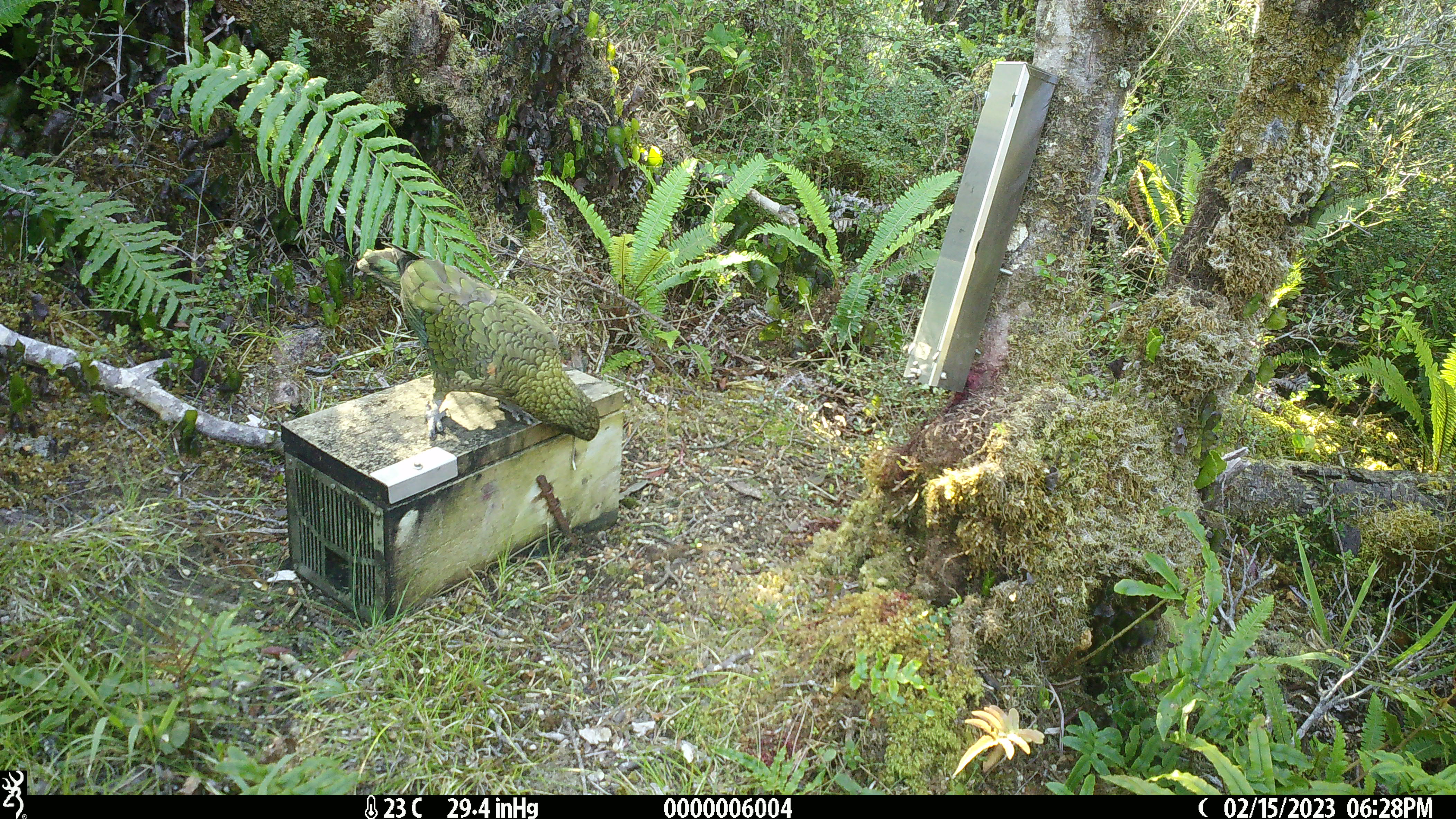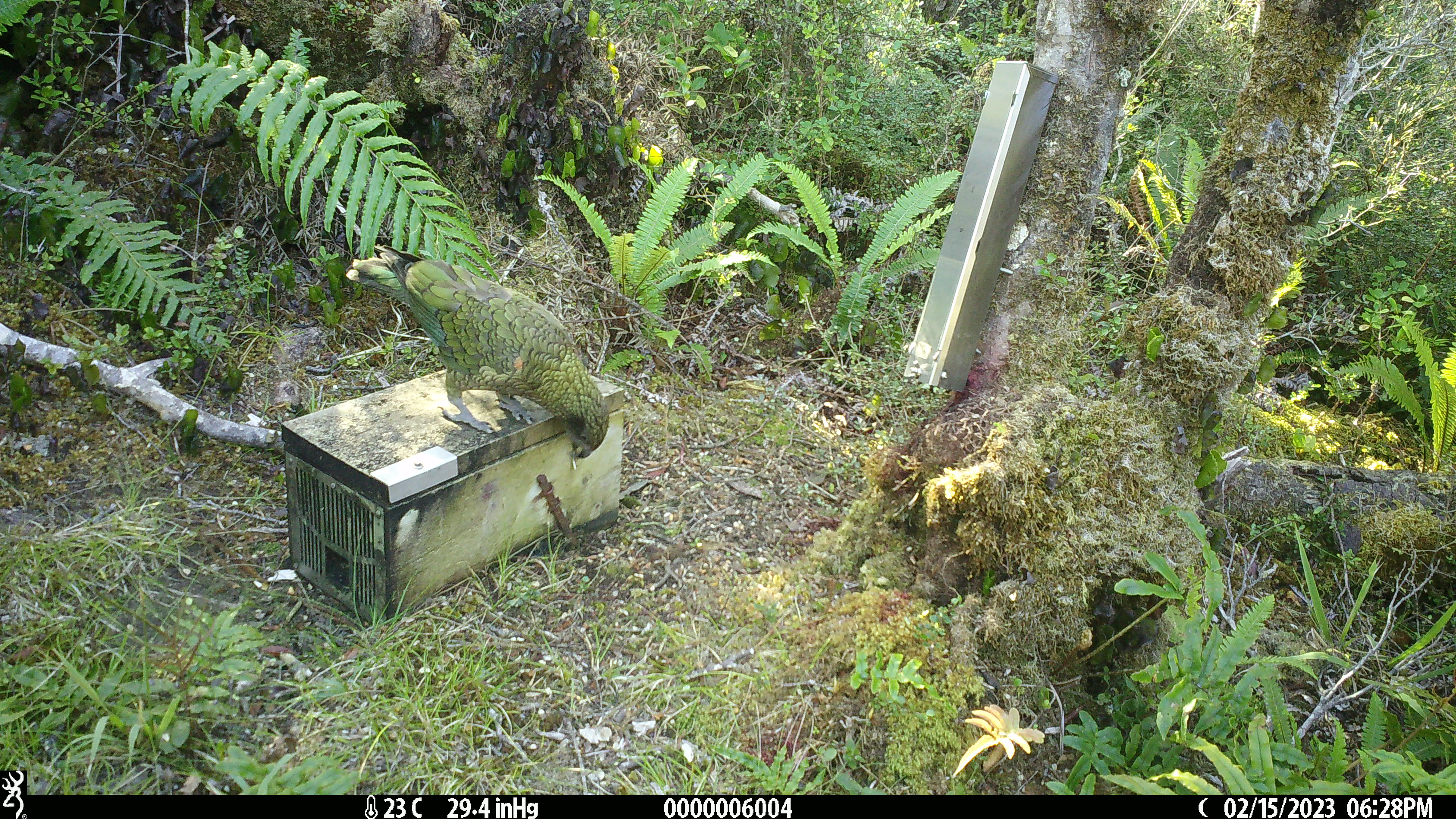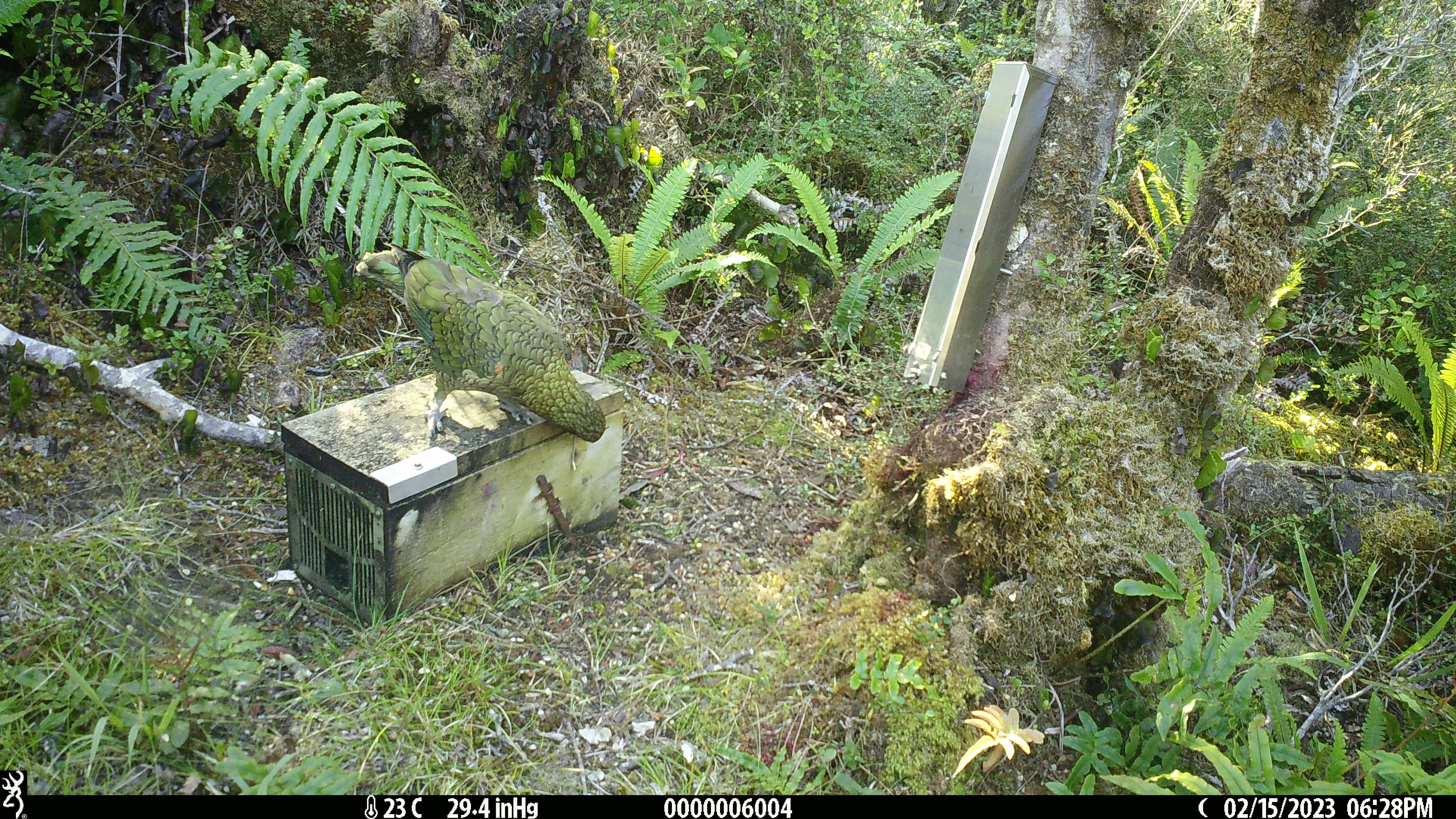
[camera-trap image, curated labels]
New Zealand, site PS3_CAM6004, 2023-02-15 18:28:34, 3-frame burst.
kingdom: Animalia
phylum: Chordata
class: Aves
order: Psittaciformes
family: Strigopidae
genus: Nestor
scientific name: Nestor notabilis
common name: kea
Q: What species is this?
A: Kea (Nestor notabilis).